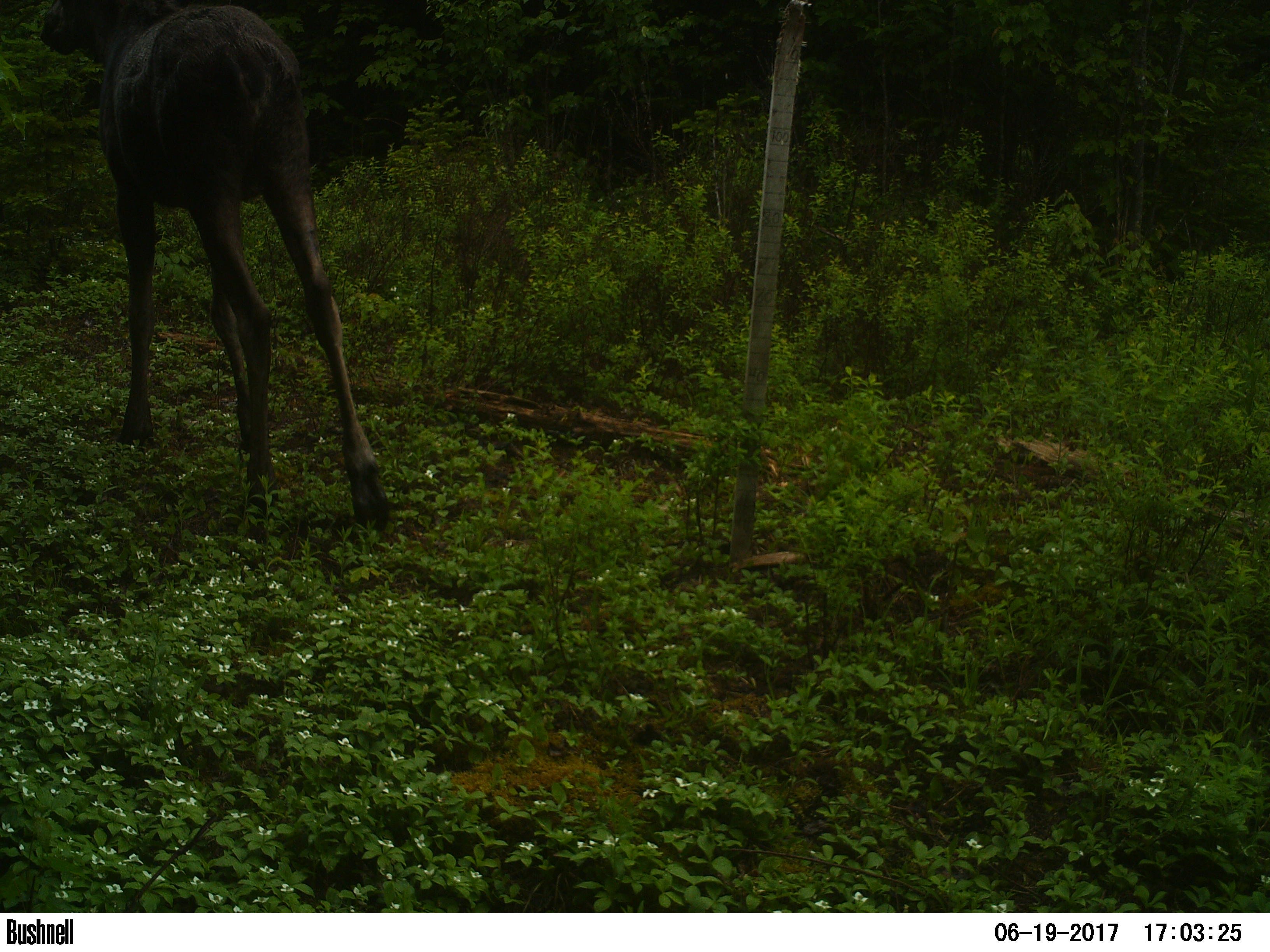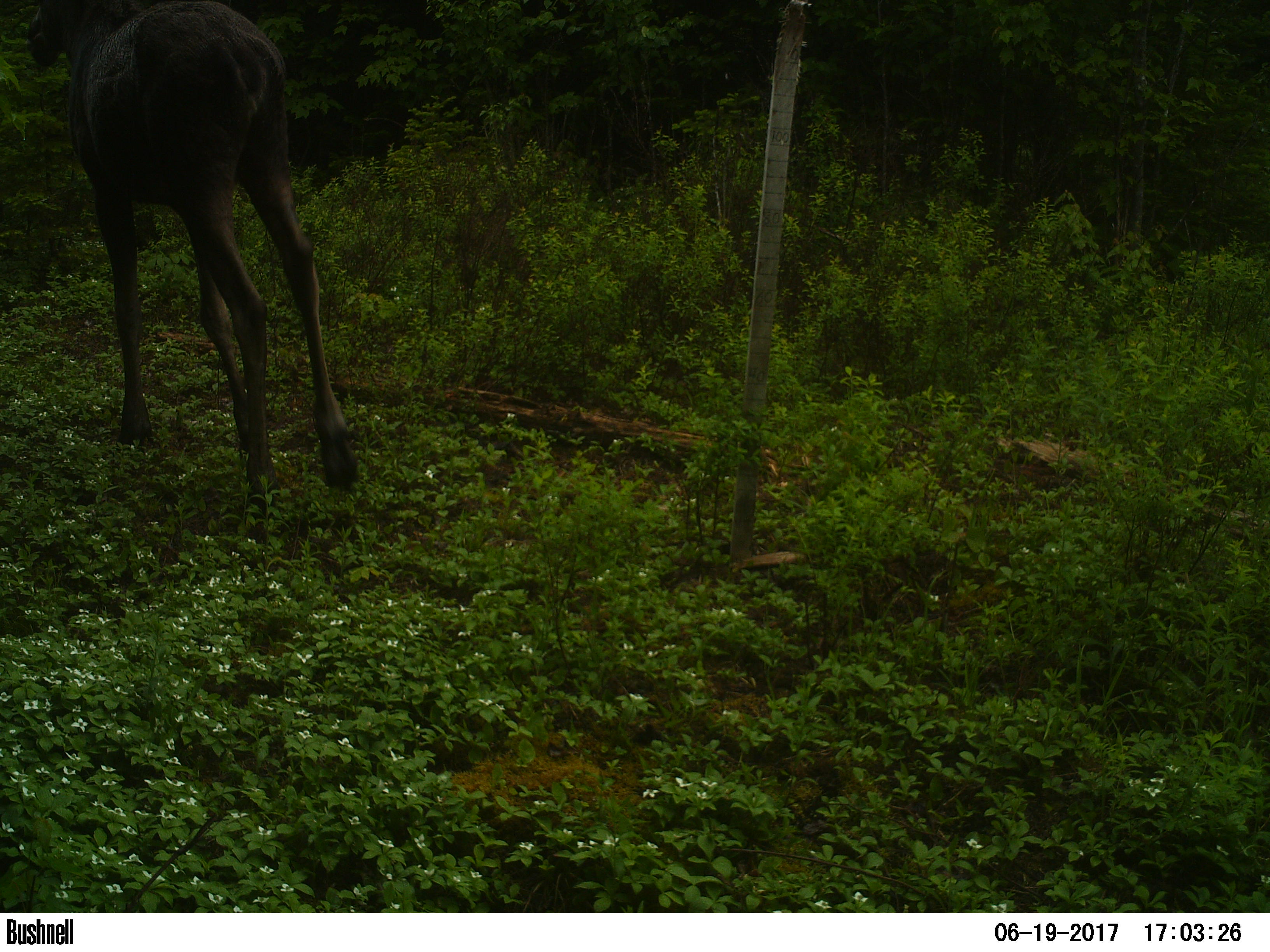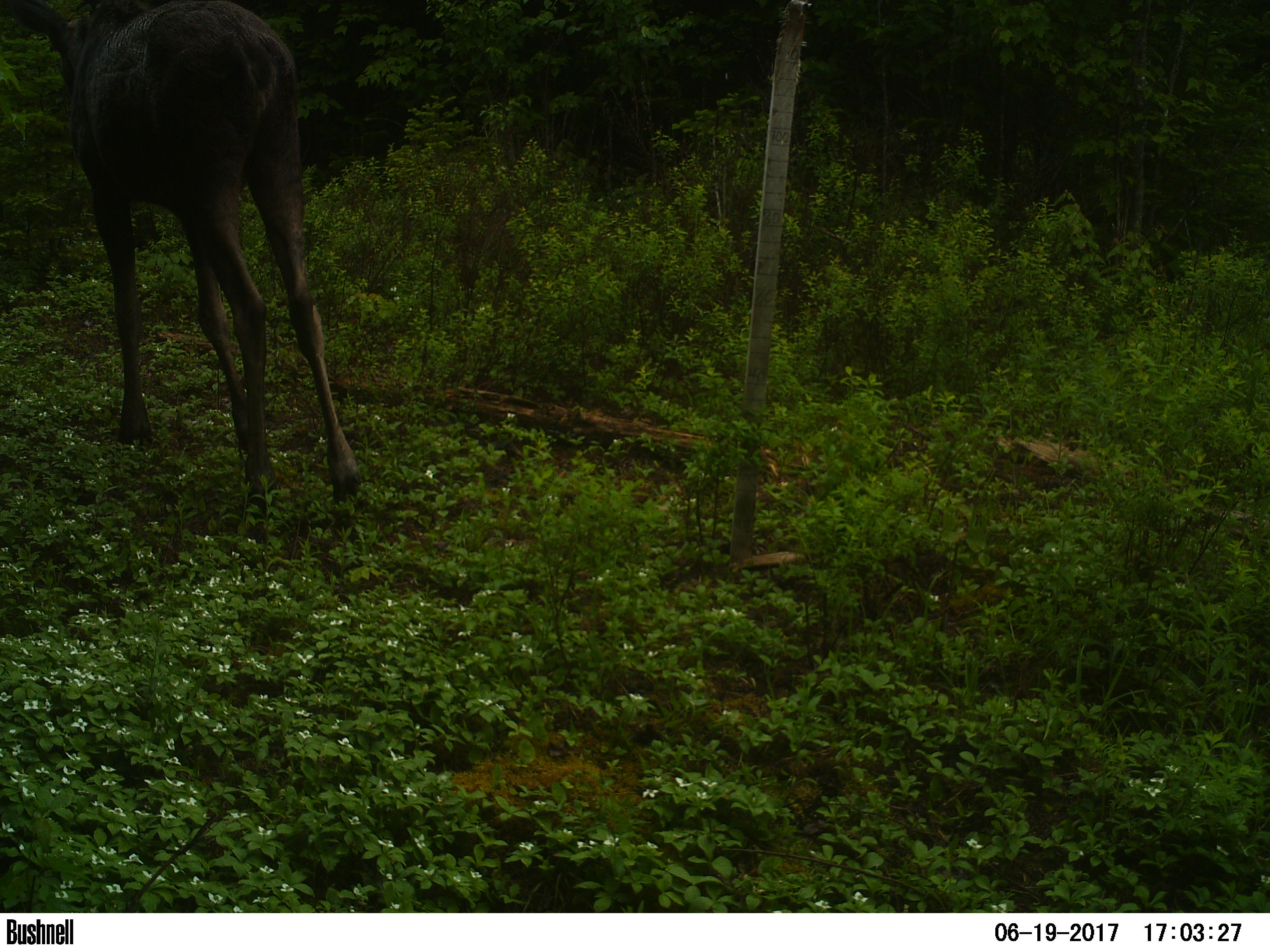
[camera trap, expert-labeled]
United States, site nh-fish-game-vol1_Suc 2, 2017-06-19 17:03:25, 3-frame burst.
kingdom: Animalia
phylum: Chordata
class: Mammalia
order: Artiodactyla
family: Cervidae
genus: Alces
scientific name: Alces alces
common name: moose